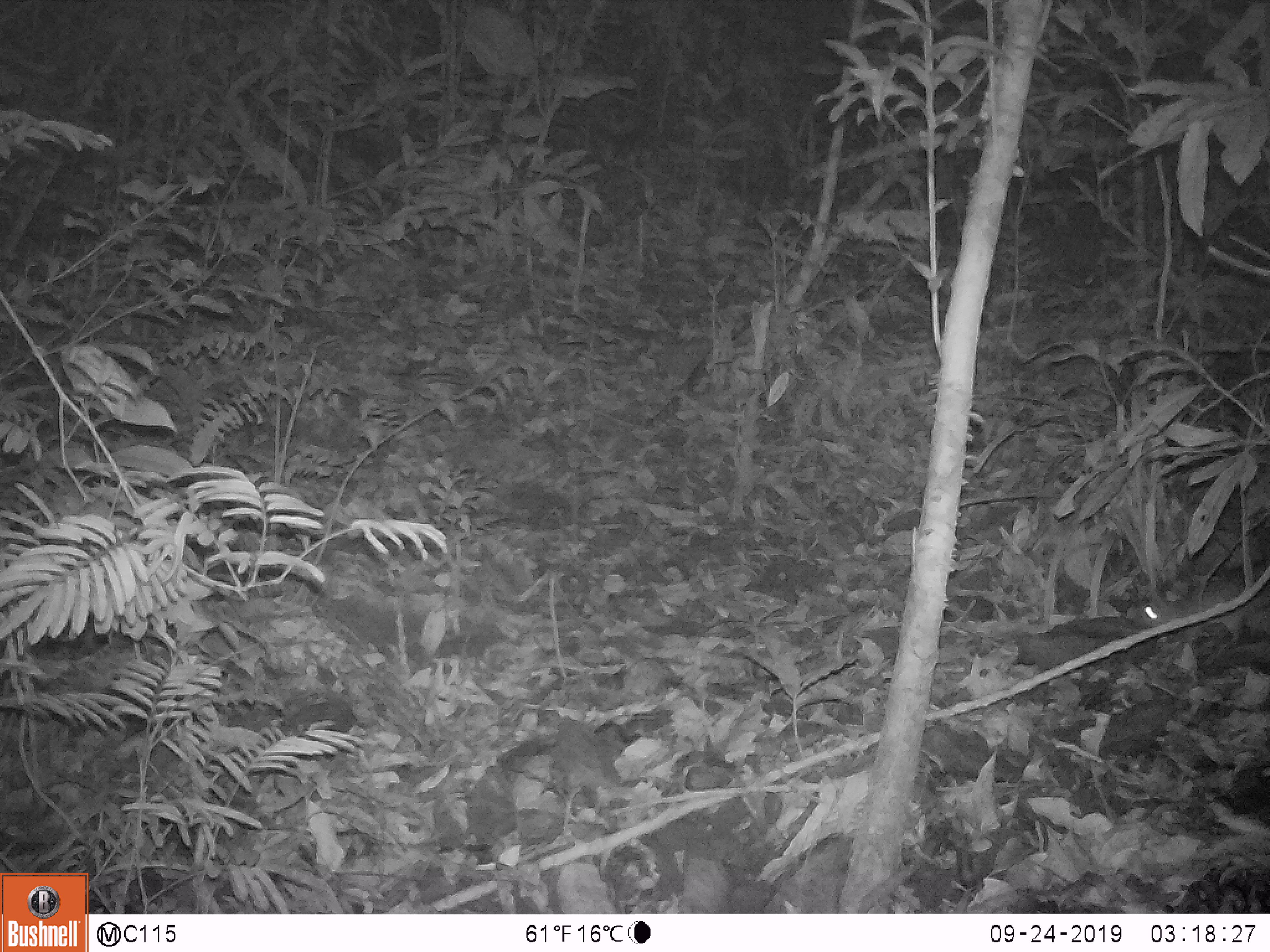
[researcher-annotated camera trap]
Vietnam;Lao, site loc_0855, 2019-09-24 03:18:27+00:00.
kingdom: Animalia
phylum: Chordata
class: Mammalia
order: Rodentia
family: Muridae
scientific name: Muridae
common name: old-world mice and rats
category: unidentified murid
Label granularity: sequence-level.